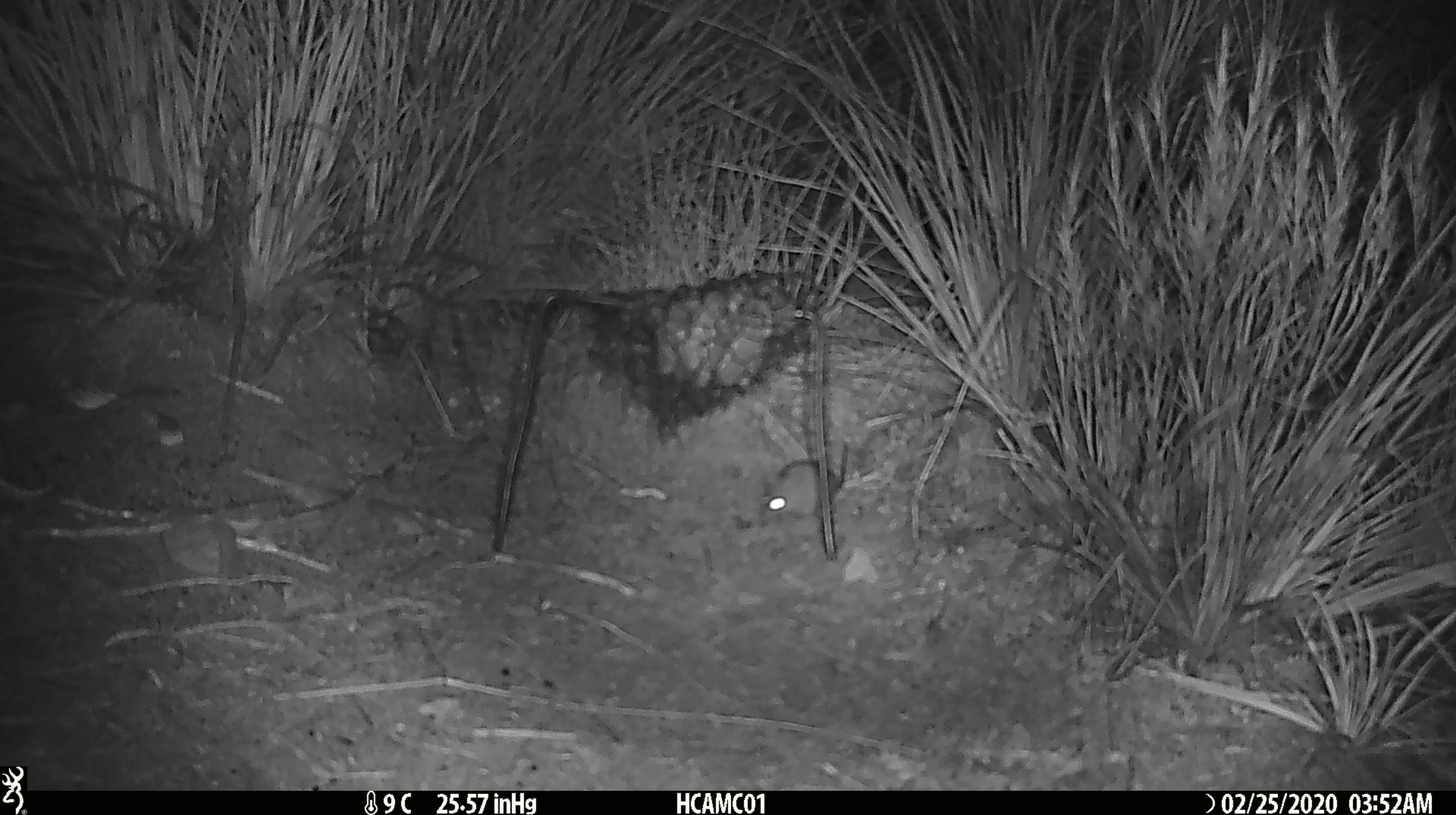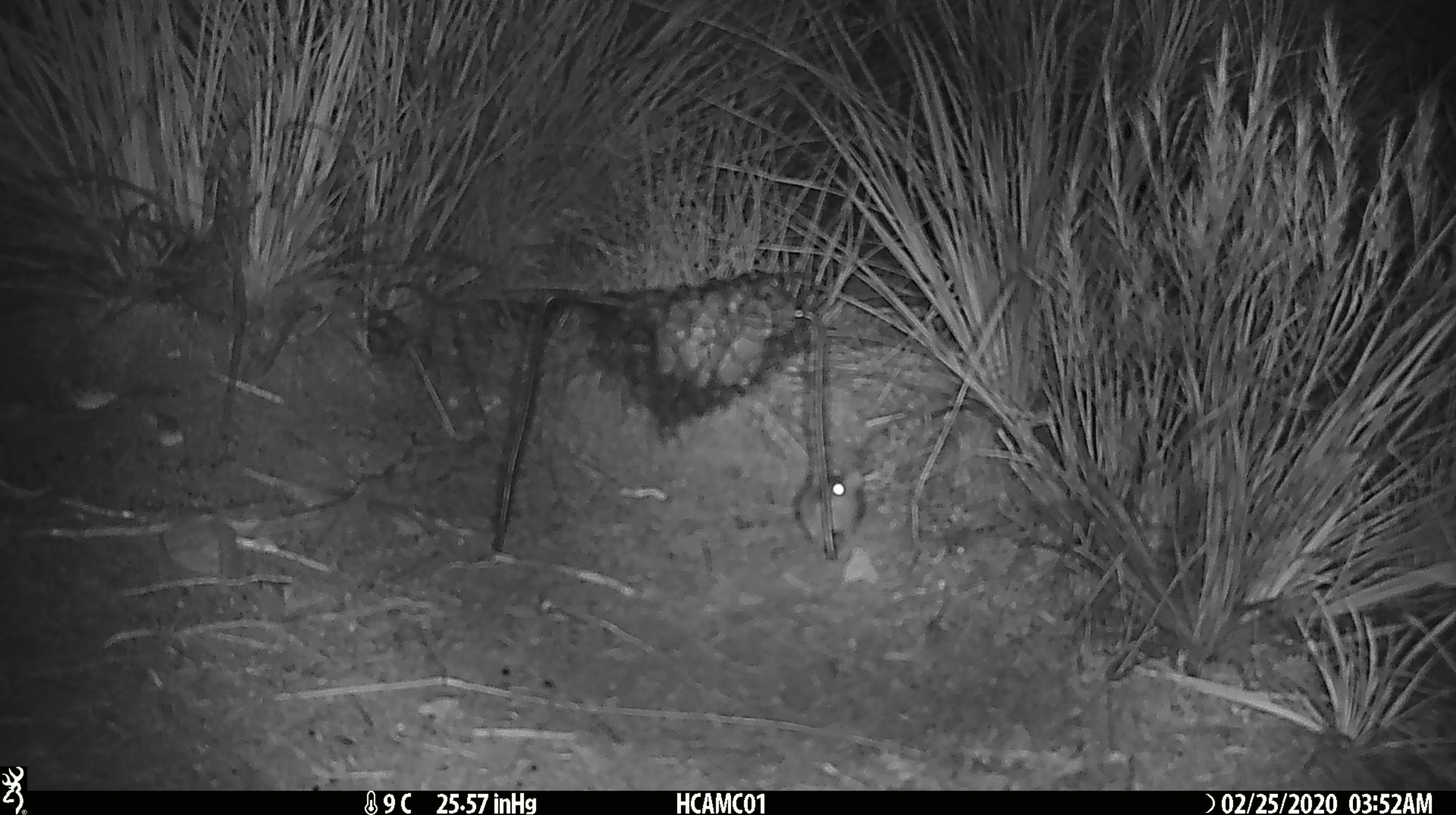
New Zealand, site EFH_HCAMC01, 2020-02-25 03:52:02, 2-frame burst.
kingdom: Animalia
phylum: Chordata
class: Mammalia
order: Rodentia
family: Muridae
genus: Mus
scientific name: Mus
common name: mouse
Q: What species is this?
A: Mouse (Mus).